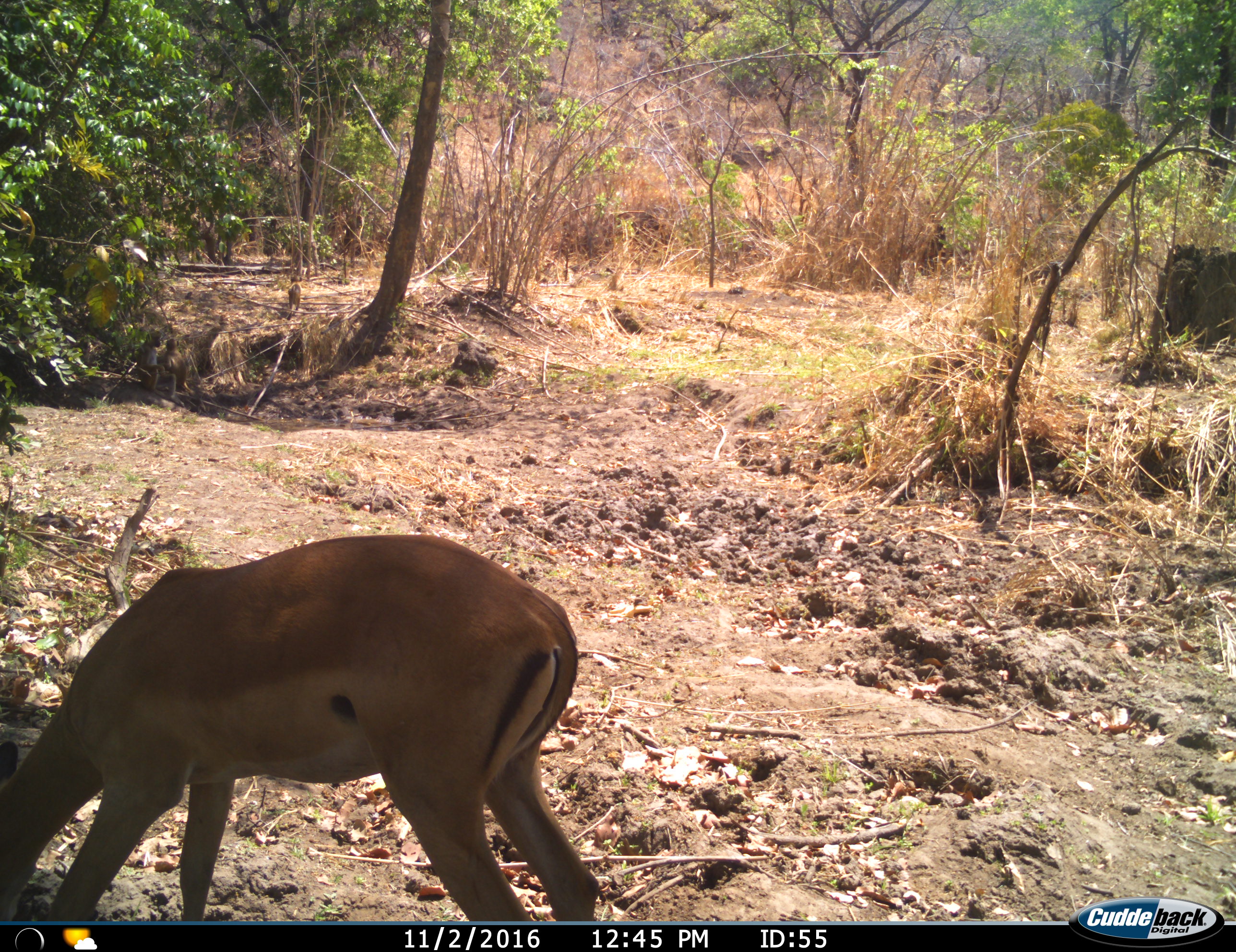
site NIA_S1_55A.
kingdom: Animalia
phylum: Chordata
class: Mammalia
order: Artiodactyla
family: Bovidae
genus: Aepyceros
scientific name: Aepyceros melampus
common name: impala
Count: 1.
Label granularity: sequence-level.